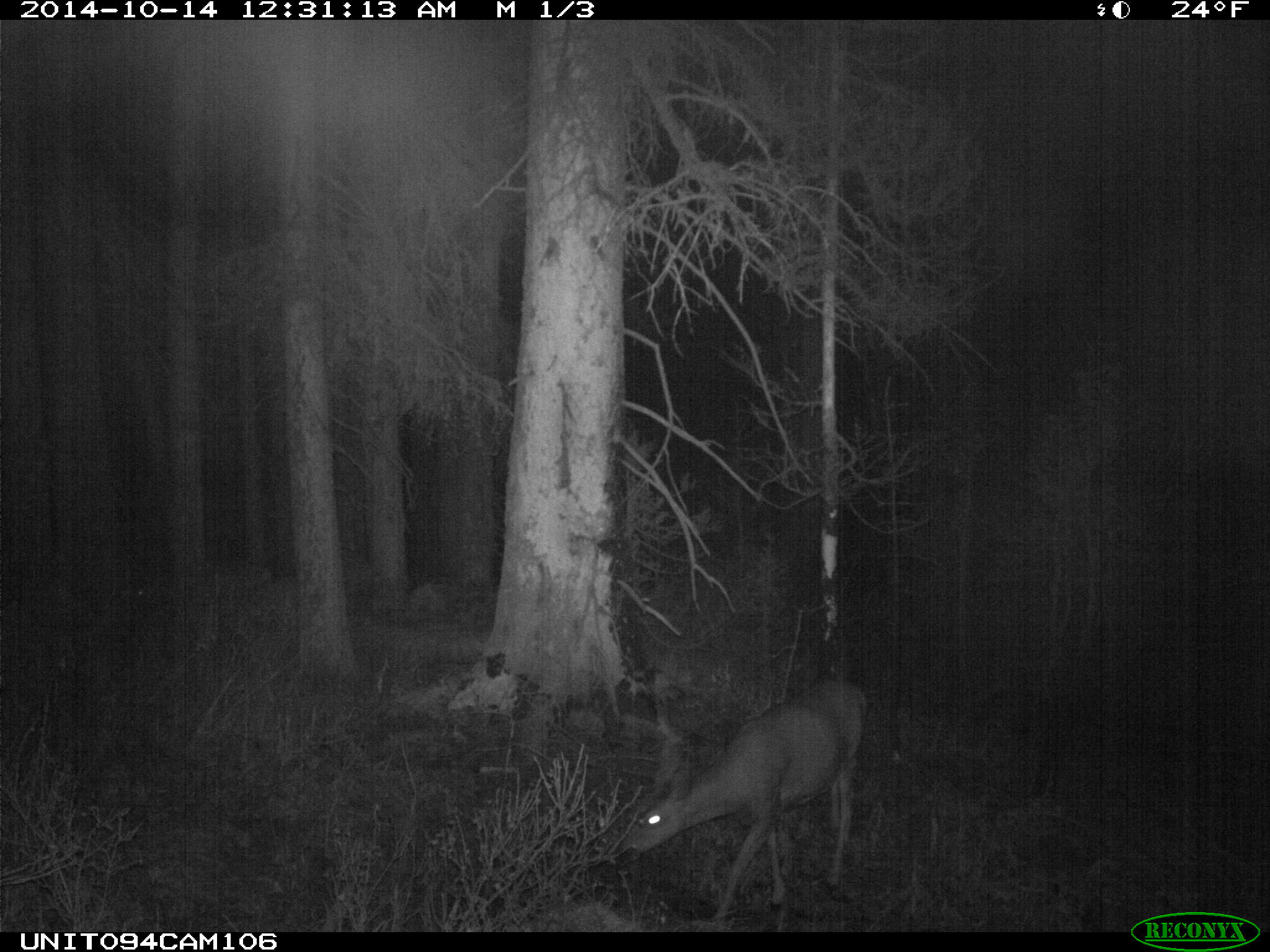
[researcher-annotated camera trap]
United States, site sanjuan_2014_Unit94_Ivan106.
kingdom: Animalia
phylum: Chordata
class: Mammalia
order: Artiodactyla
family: Cervidae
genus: Odocoileus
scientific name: Odocoileus hemionus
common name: mule deer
Odocoileus hemionus (mule deer).